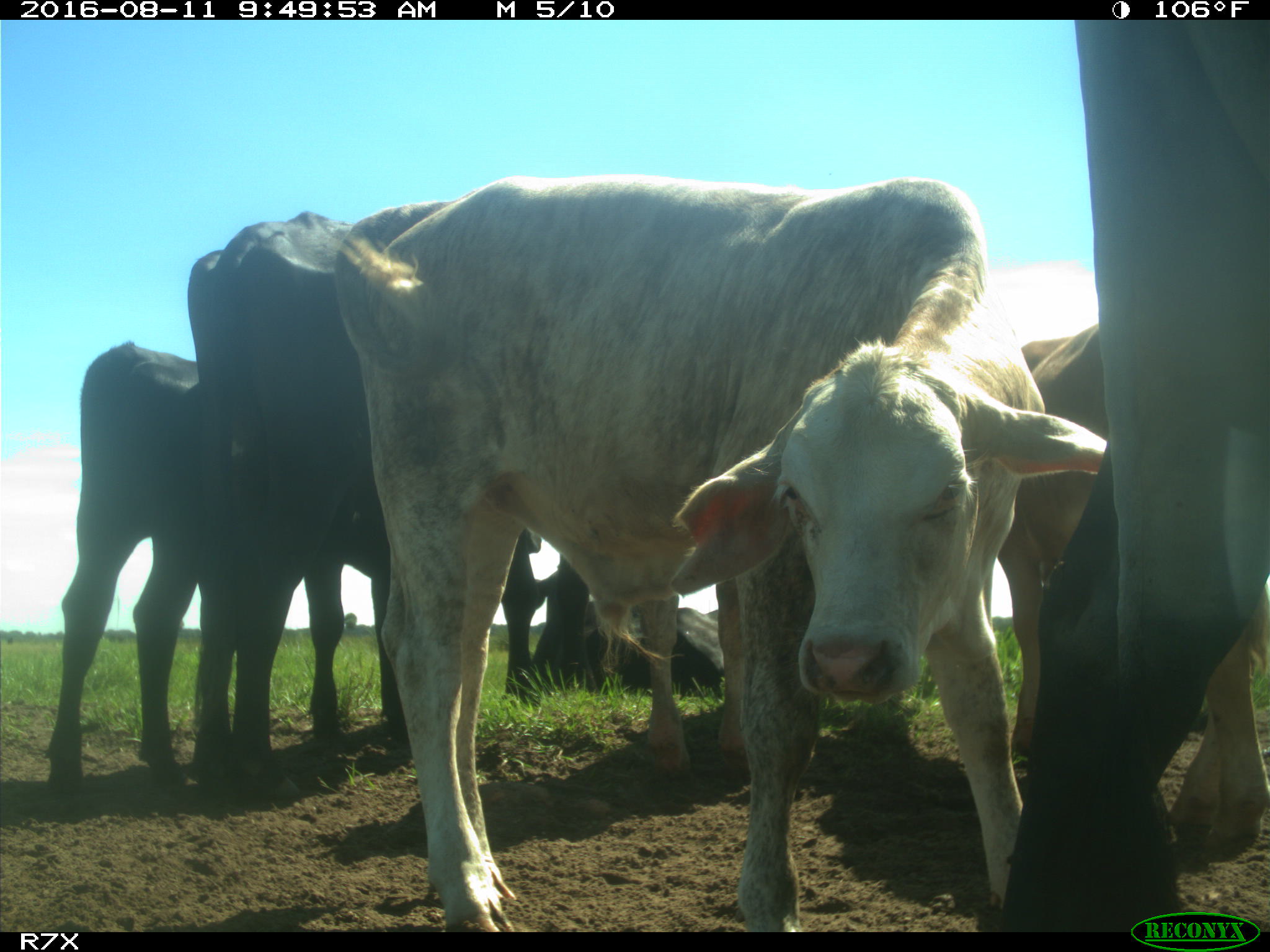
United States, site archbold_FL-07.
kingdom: Animalia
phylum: Chordata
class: Mammalia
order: Artiodactyla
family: Bovidae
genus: Bos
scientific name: Bos taurus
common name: domestic cow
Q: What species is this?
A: Bos taurus (domestic cow).